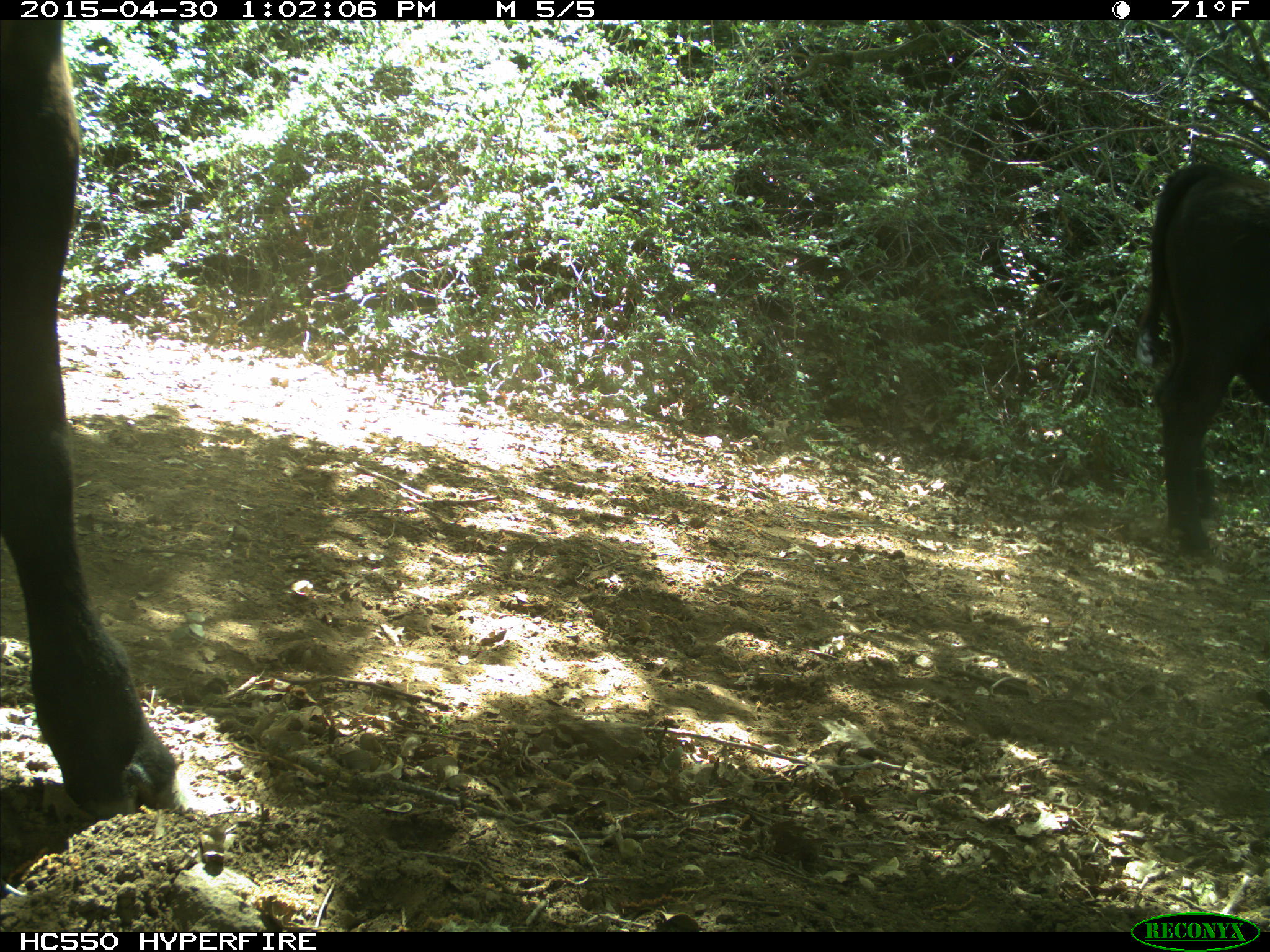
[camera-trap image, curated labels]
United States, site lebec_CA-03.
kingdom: Animalia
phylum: Chordata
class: Mammalia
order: Artiodactyla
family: Bovidae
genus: Bos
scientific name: Bos taurus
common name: domestic cow